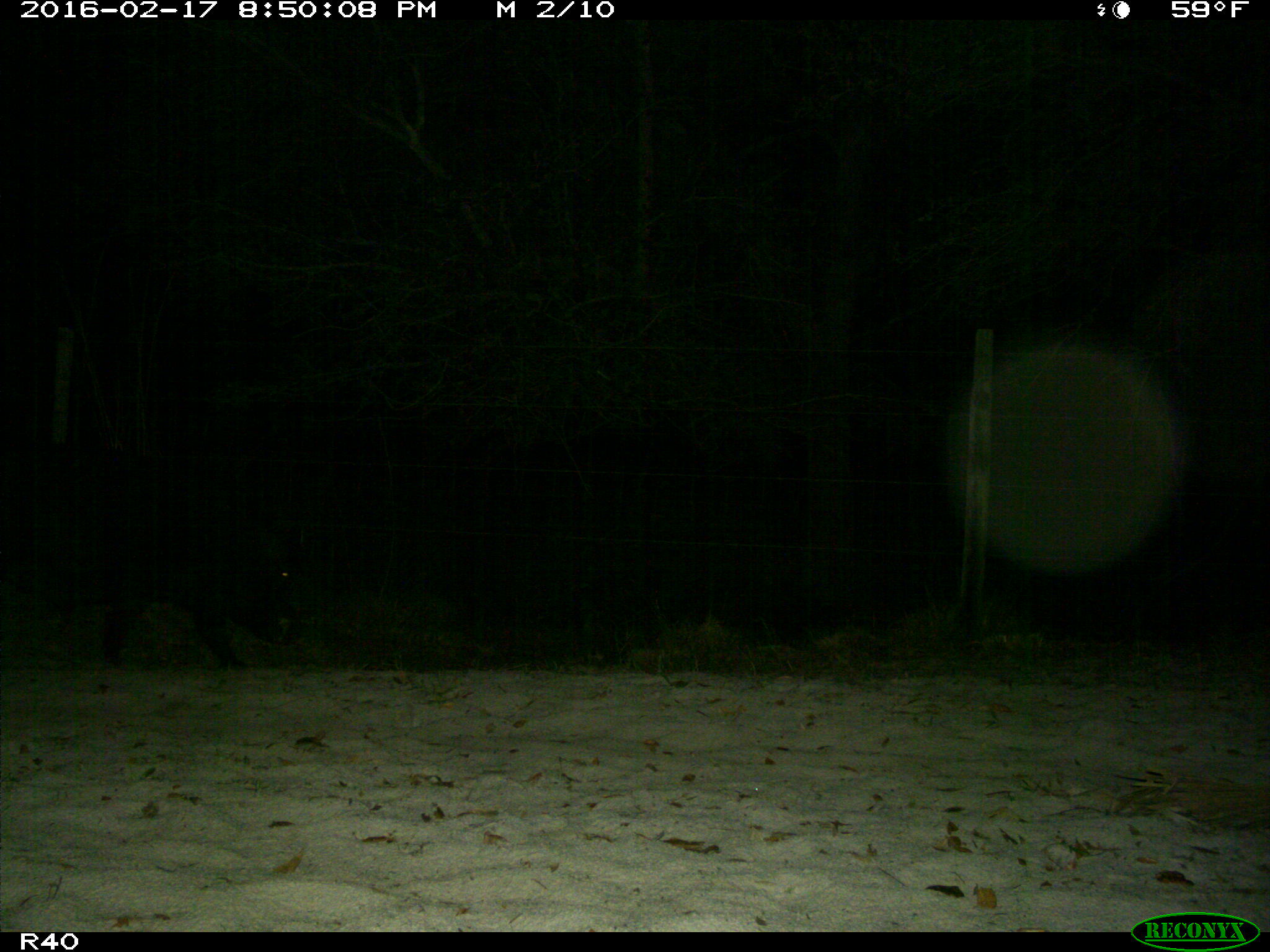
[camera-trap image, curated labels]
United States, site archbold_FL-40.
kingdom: Animalia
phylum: Chordata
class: Mammalia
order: Artiodactyla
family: Suidae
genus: Sus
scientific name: Sus scrofa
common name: wild boar